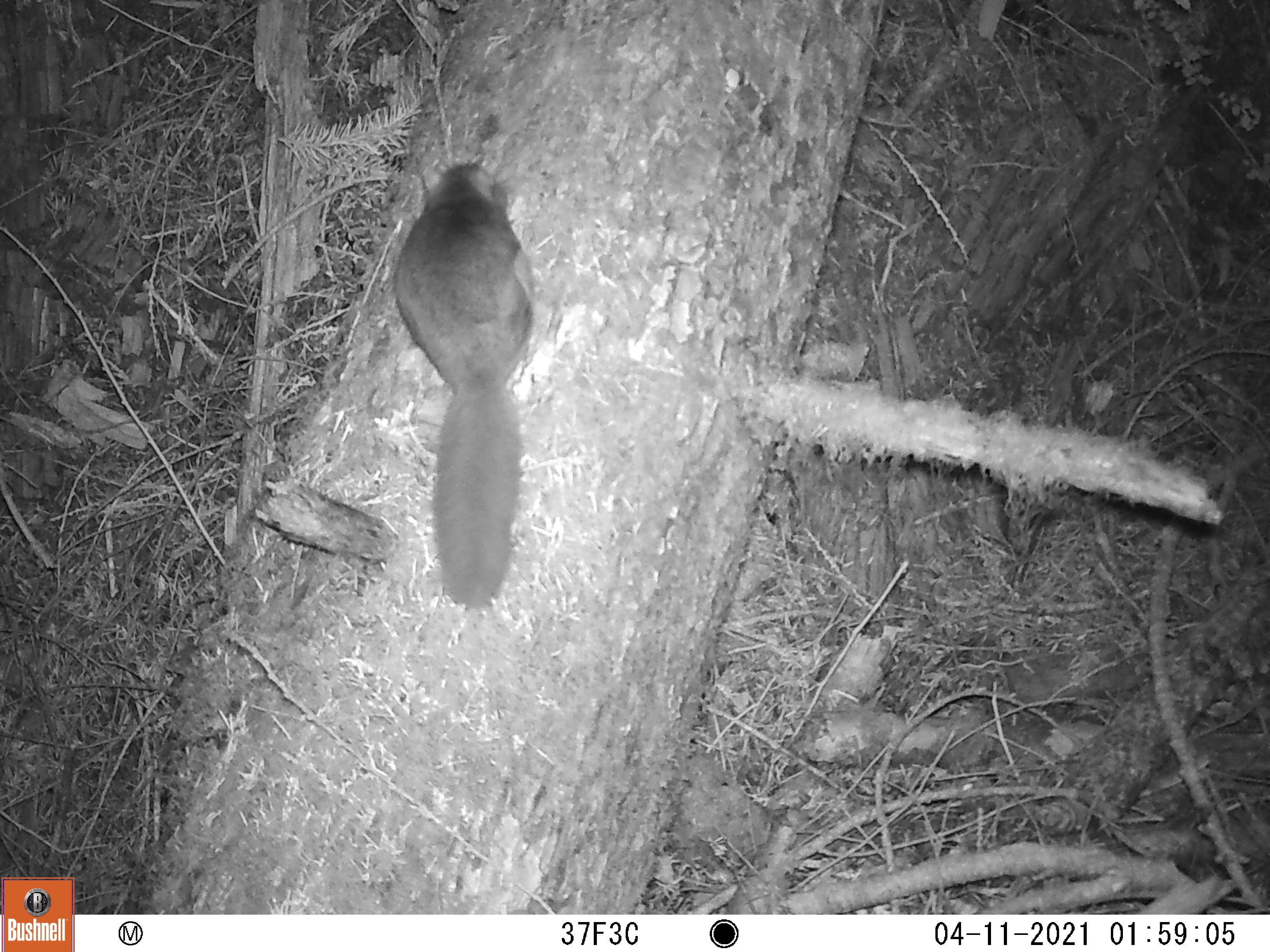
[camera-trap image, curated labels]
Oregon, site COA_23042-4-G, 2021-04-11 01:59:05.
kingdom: Animalia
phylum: Chordata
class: Mammalia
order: Rodentia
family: Sciuridae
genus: Glaucomys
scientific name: Glaucomys oregonensis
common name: humboldt's flying squirrel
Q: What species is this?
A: Humboldt's flying squirrel (Glaucomys oregonensis).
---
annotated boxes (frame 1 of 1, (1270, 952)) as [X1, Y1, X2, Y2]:
humboldt's flying squirrel: [381, 155, 550, 617]